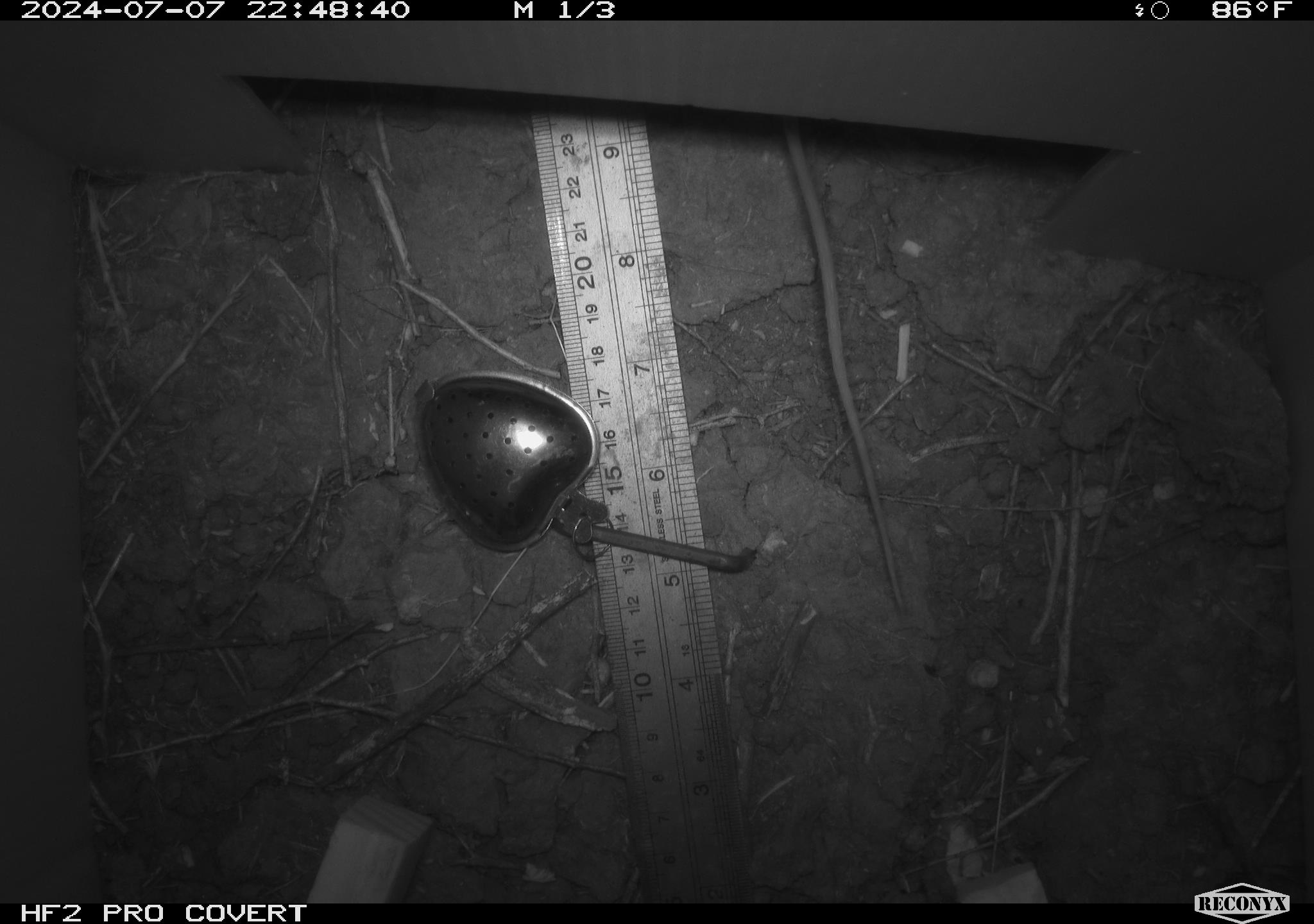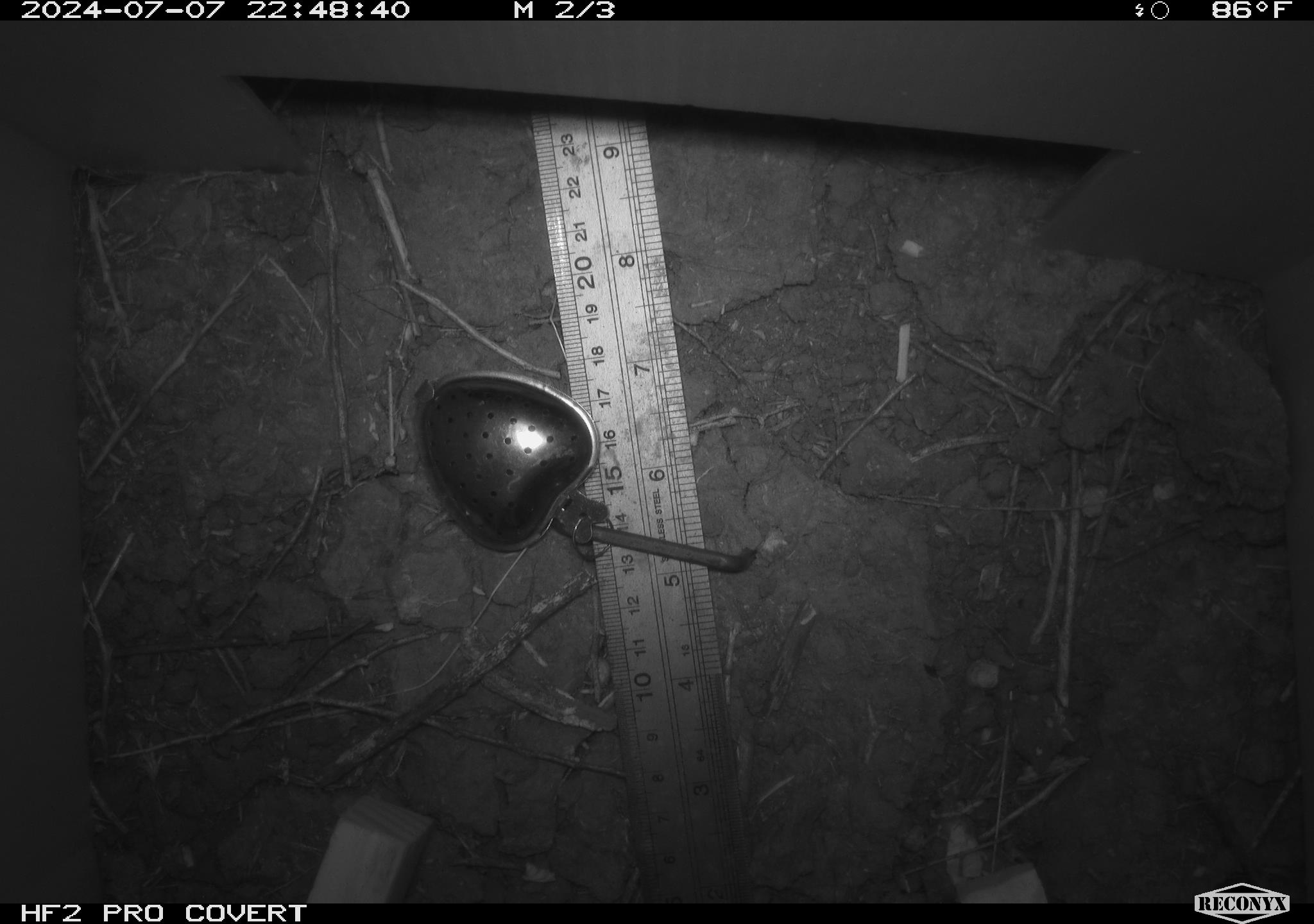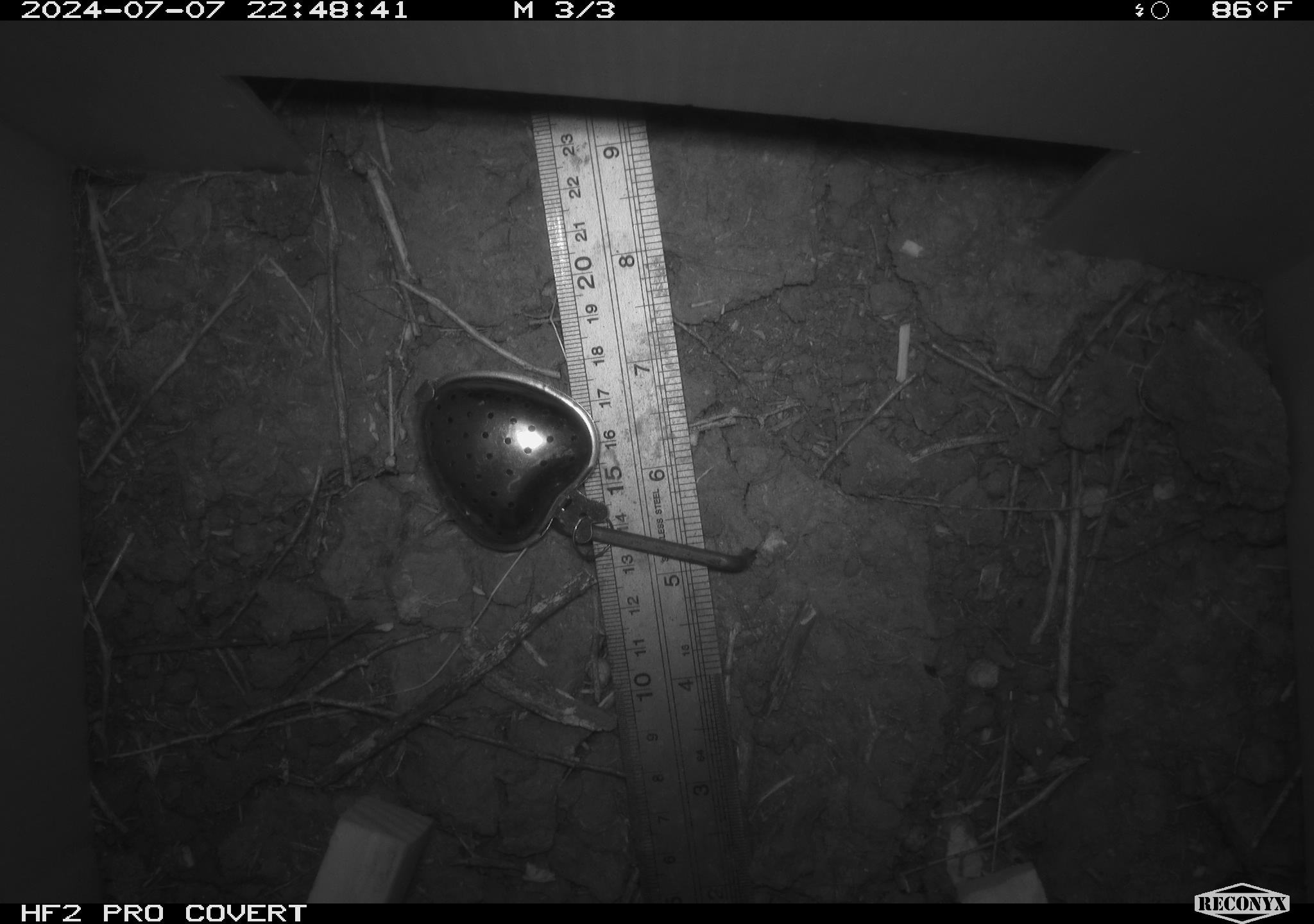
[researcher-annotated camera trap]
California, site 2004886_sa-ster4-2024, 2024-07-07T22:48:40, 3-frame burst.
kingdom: Animalia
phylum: Chordata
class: Mammalia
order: Rodentia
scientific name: Rodentia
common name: mouse species